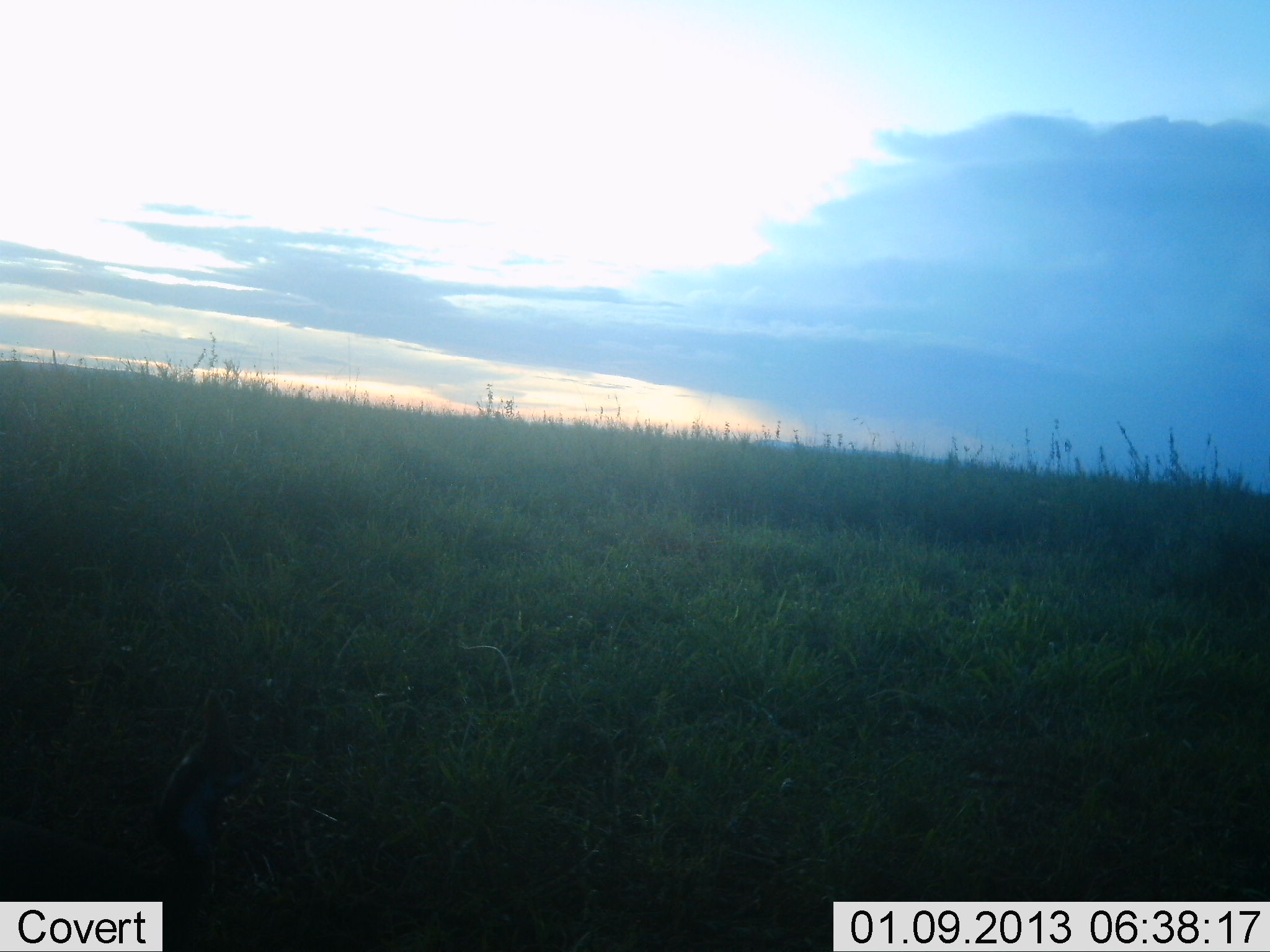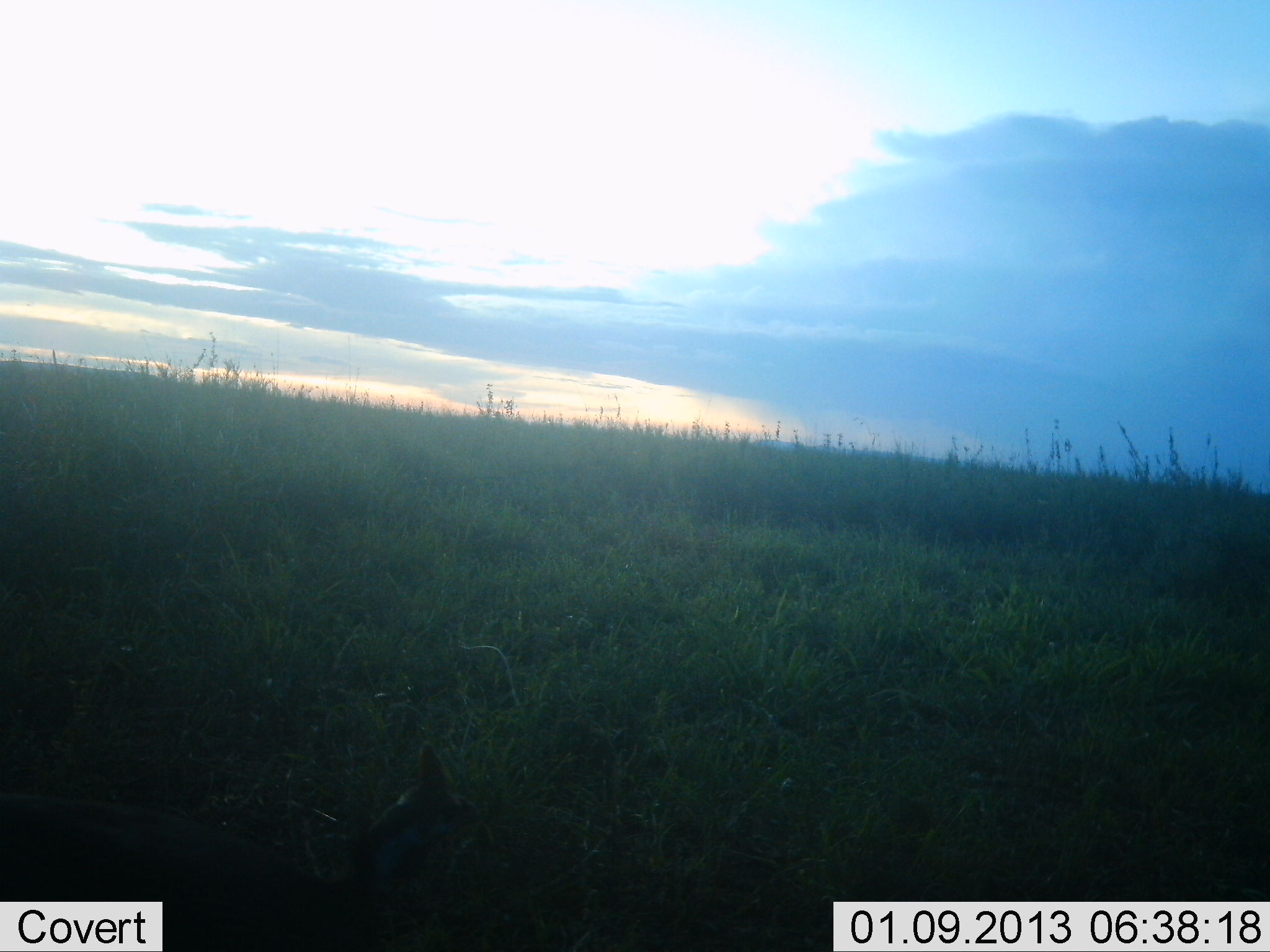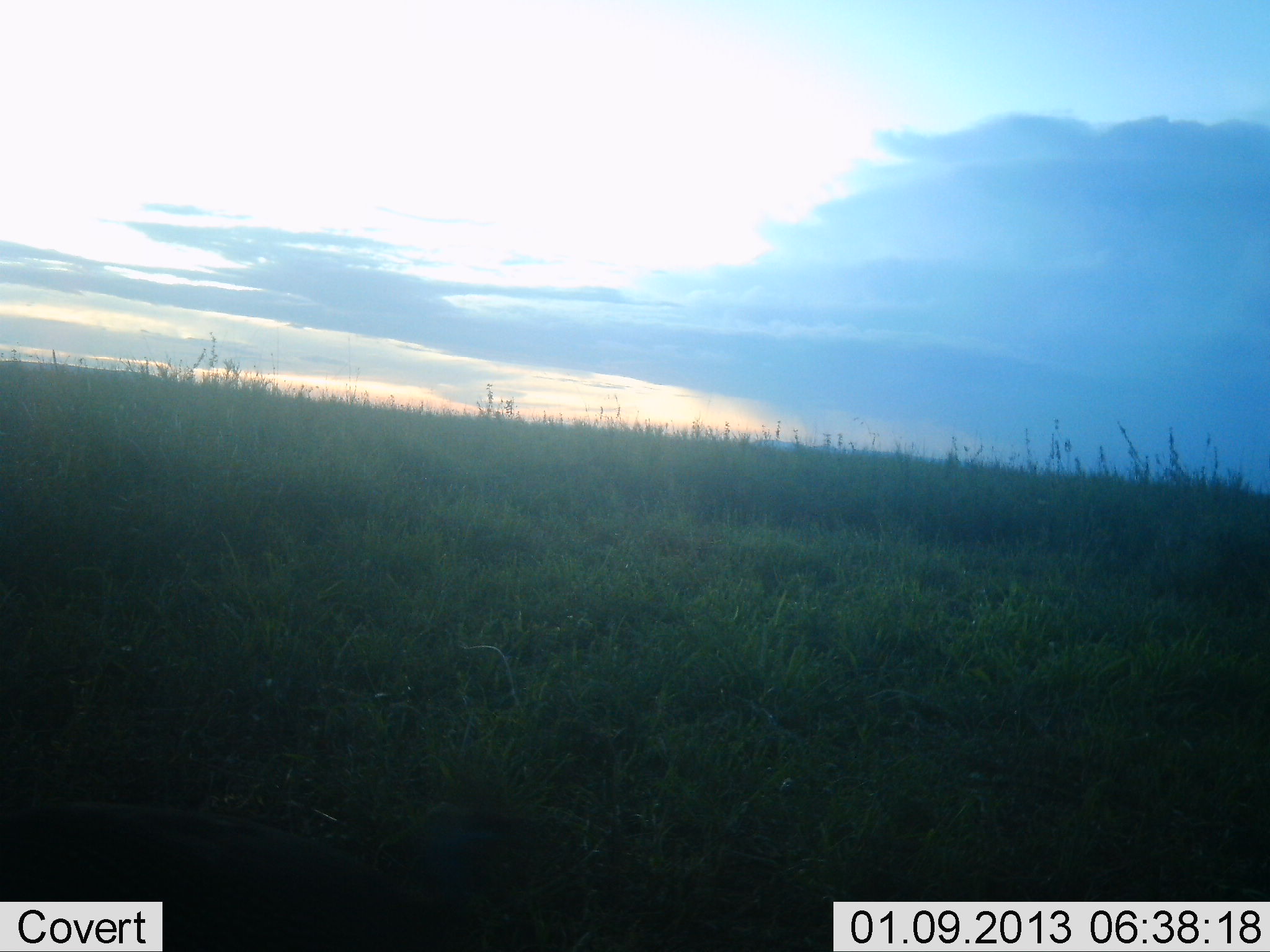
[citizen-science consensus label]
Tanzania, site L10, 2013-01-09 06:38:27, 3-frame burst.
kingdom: Animalia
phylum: Chordata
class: Aves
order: Galliformes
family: Numididae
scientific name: Numididae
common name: guinea fowl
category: guineafowl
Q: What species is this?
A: Guineafowl (guinea fowl) (Numididae).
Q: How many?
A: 1.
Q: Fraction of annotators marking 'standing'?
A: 22%.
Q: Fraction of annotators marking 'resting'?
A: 0%.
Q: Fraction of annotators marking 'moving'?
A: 56%.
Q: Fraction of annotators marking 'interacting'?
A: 0%.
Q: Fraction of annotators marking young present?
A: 0%.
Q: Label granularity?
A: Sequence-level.